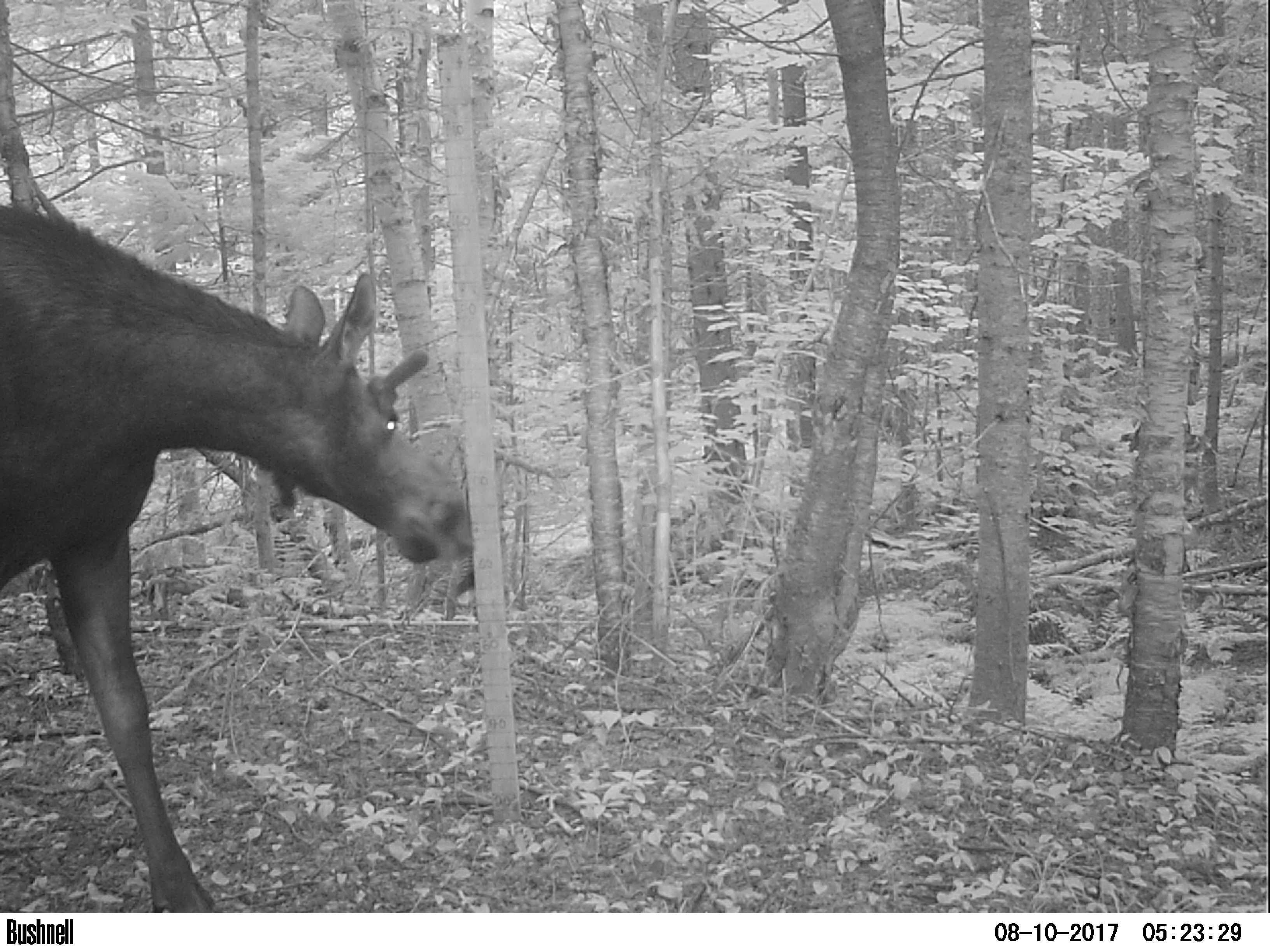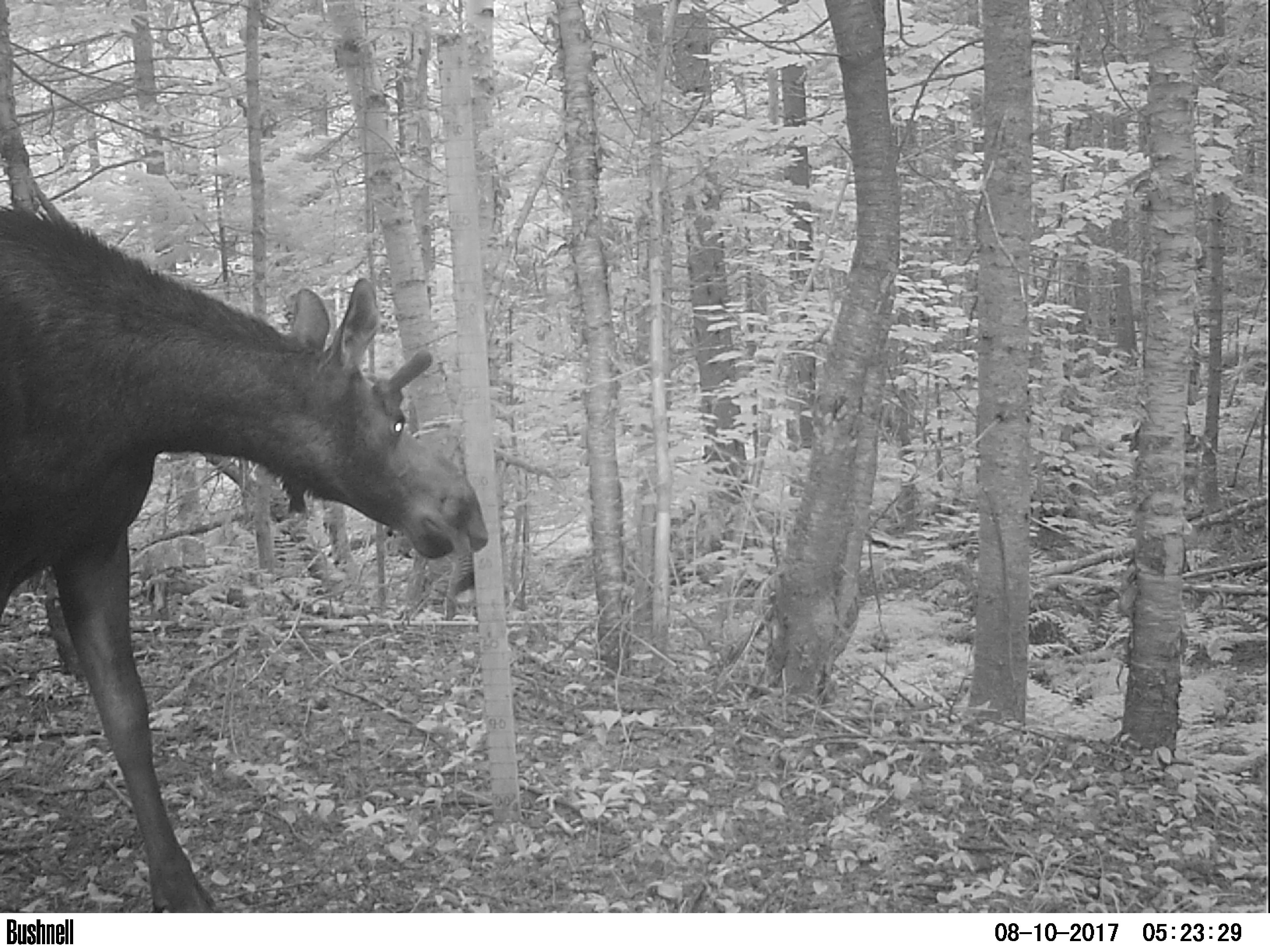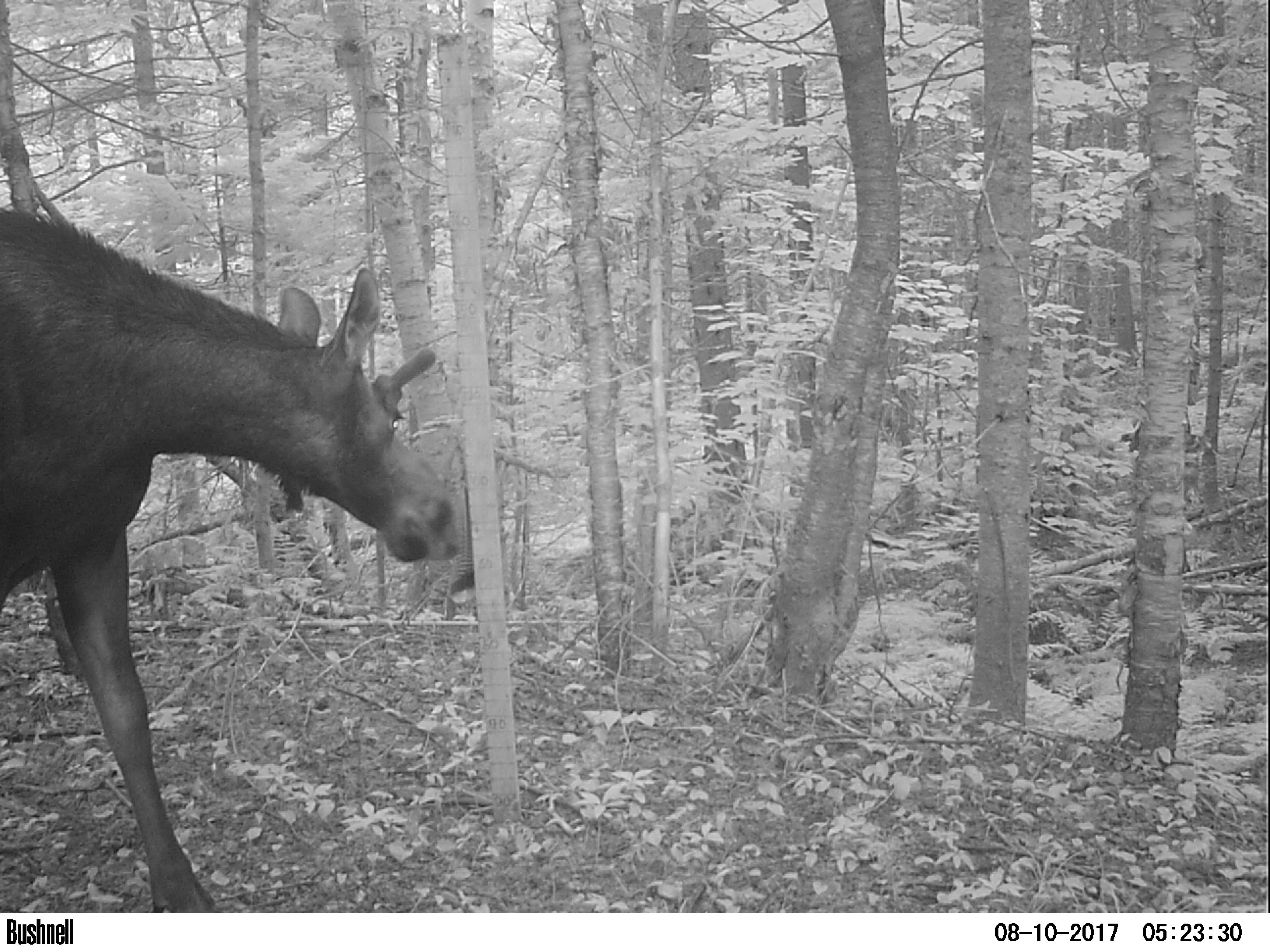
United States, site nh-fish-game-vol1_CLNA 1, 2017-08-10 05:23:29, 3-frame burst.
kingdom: Animalia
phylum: Chordata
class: Mammalia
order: Artiodactyla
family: Cervidae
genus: Alces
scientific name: Alces alces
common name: moose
Moose (Alces alces).